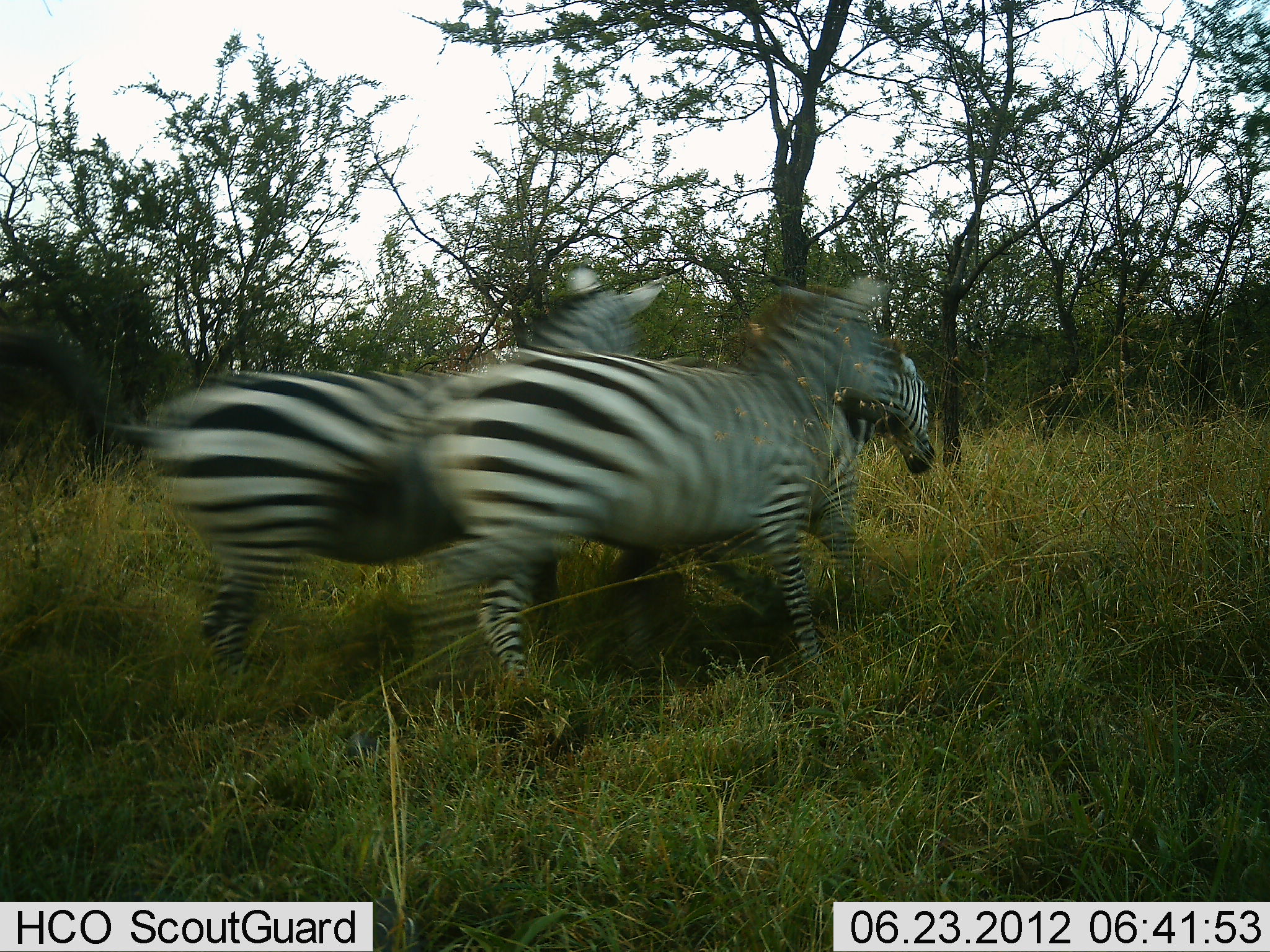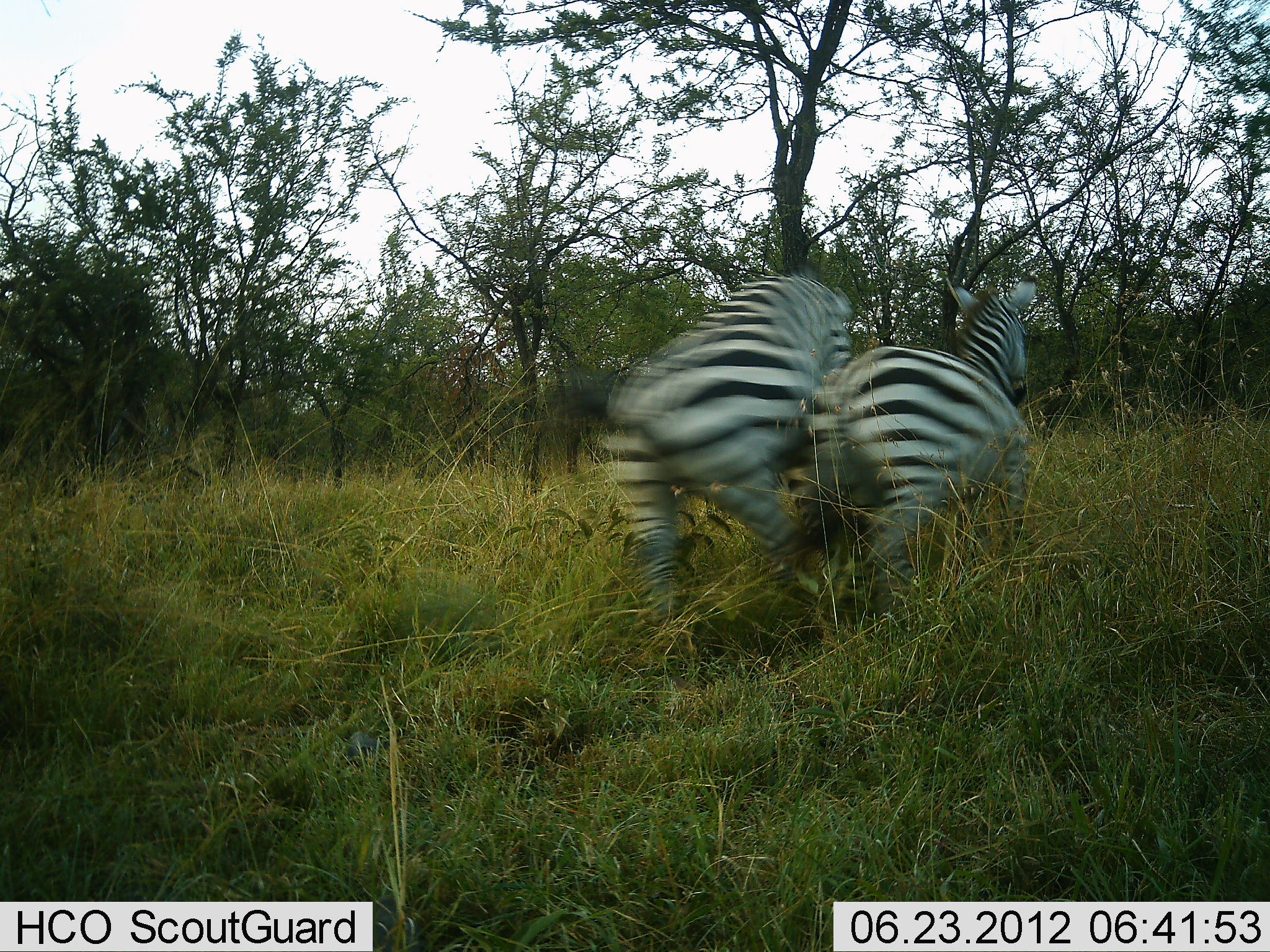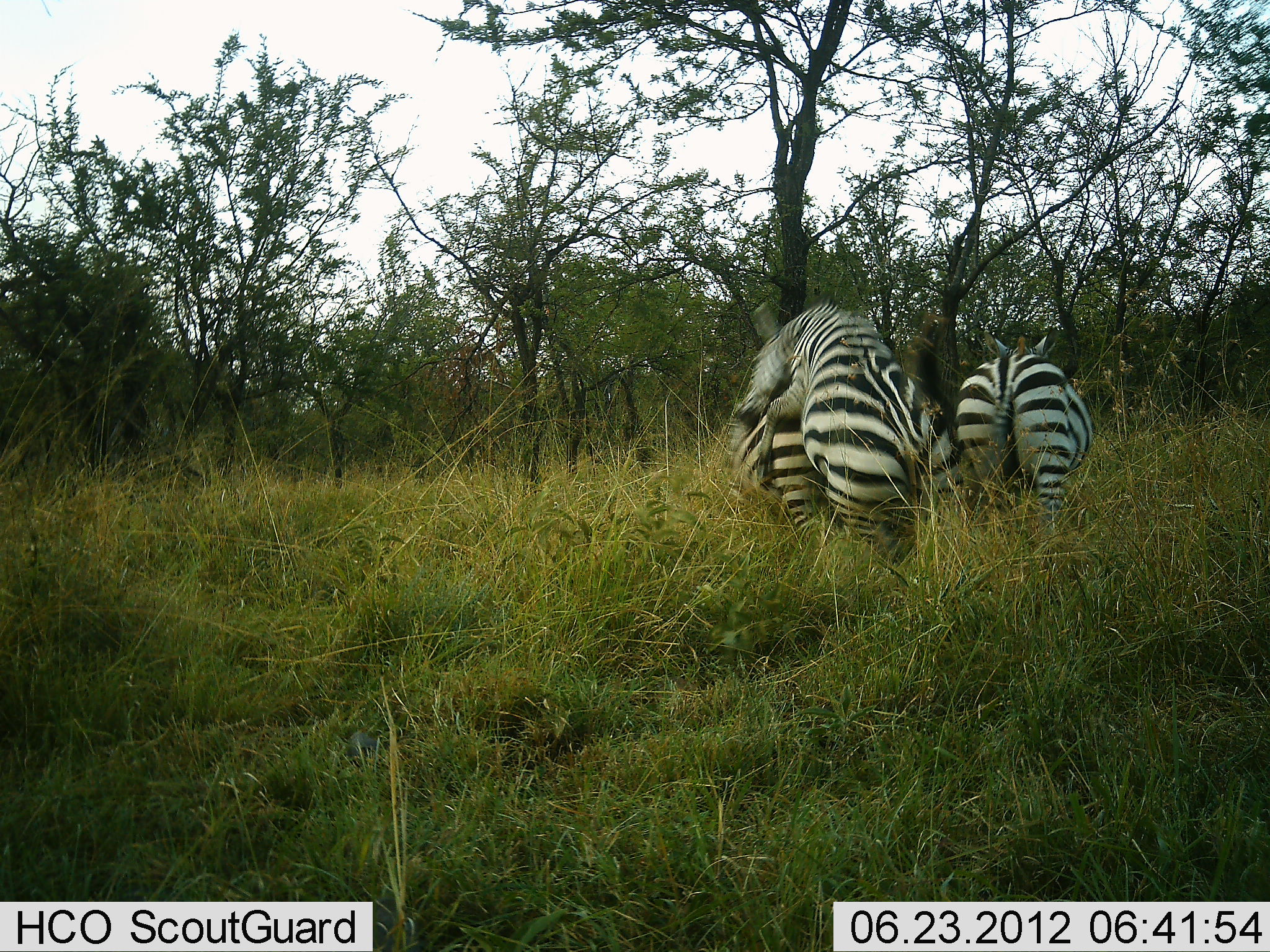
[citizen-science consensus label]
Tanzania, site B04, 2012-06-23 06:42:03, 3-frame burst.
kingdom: Animalia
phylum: Chordata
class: Mammalia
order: Perissodactyla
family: Equidae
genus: Equus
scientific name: Equus quagga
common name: plains zebra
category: zebra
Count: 3.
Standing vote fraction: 0%.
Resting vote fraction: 0%.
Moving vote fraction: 80%.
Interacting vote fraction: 40%.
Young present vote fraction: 0%.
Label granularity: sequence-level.